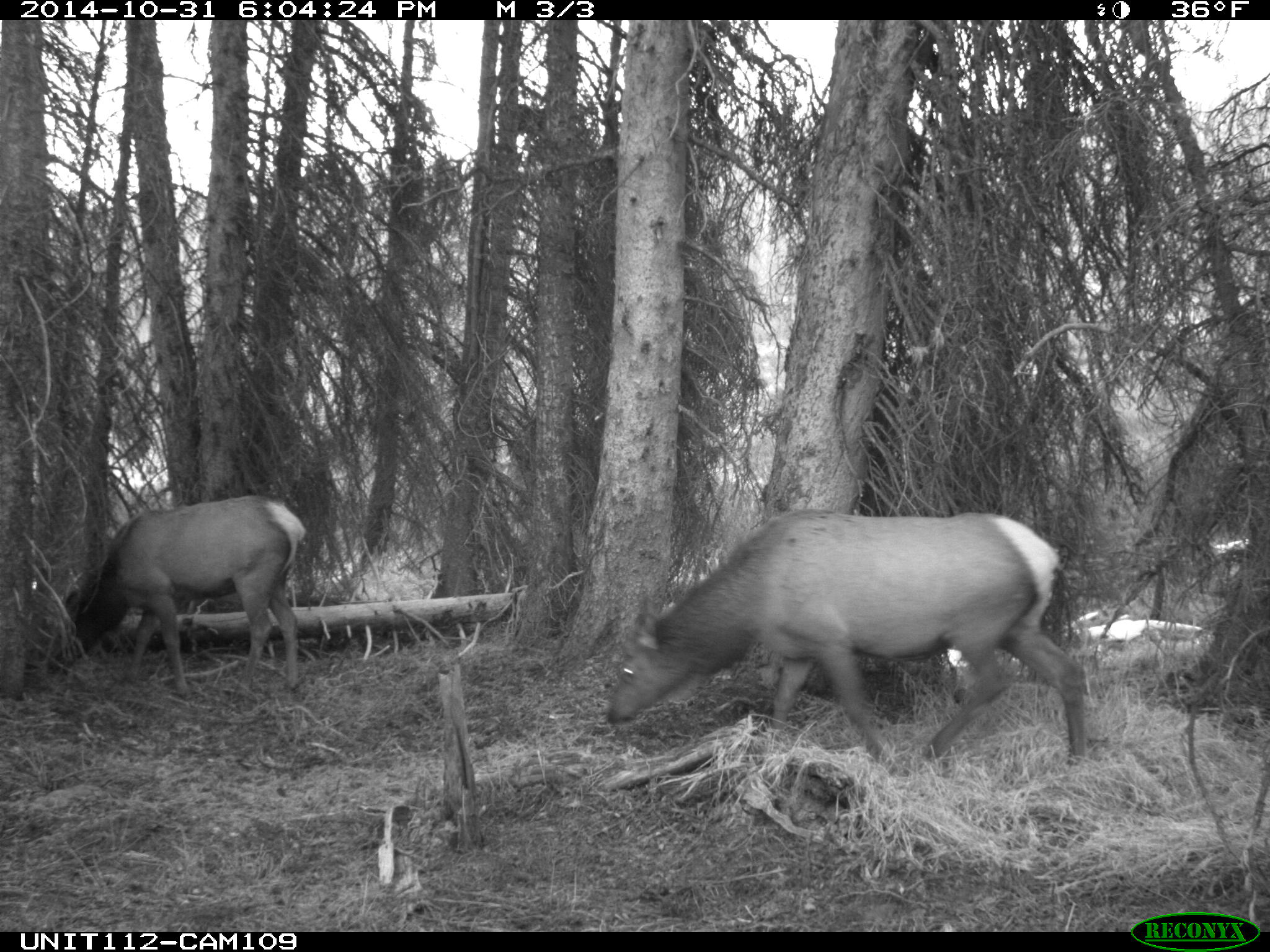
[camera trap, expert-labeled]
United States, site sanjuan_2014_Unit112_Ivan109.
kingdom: Animalia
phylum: Chordata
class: Mammalia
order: Artiodactyla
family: Cervidae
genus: Cervus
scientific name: Cervus elaphus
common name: red deer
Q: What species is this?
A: Cervus elaphus (red deer).